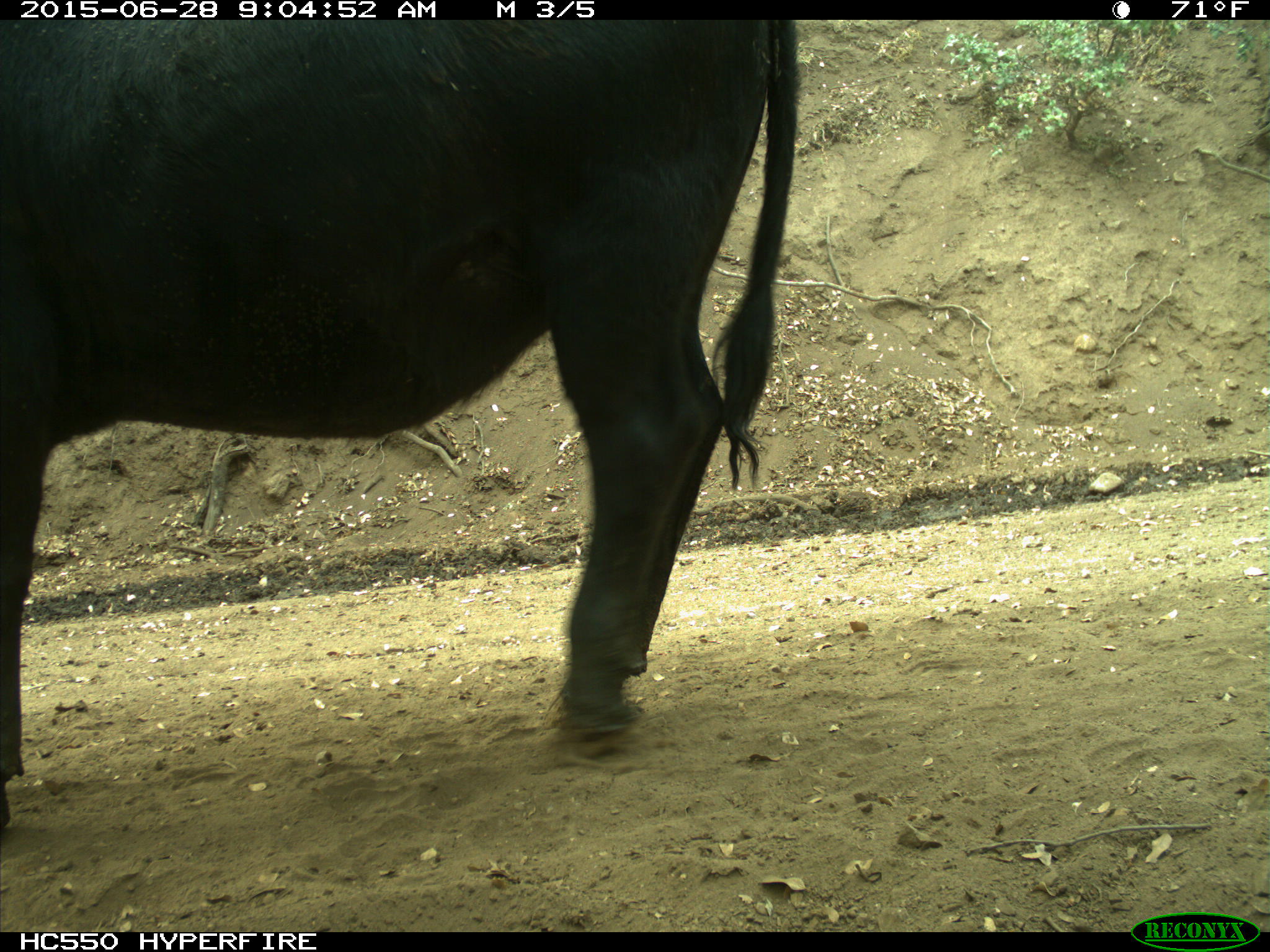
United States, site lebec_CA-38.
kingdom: Animalia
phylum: Chordata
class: Mammalia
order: Artiodactyla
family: Bovidae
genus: Bos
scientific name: Bos taurus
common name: domestic cow